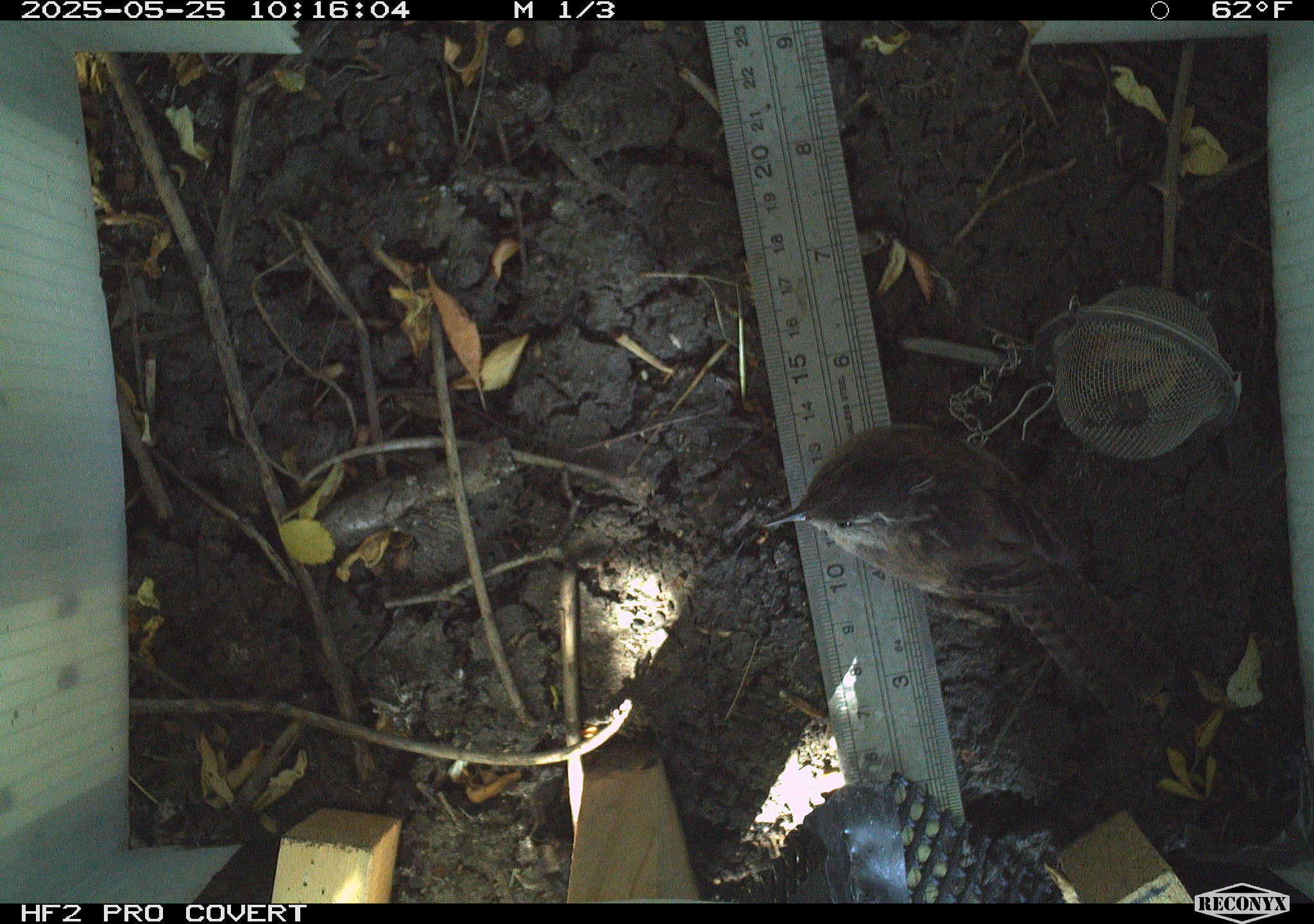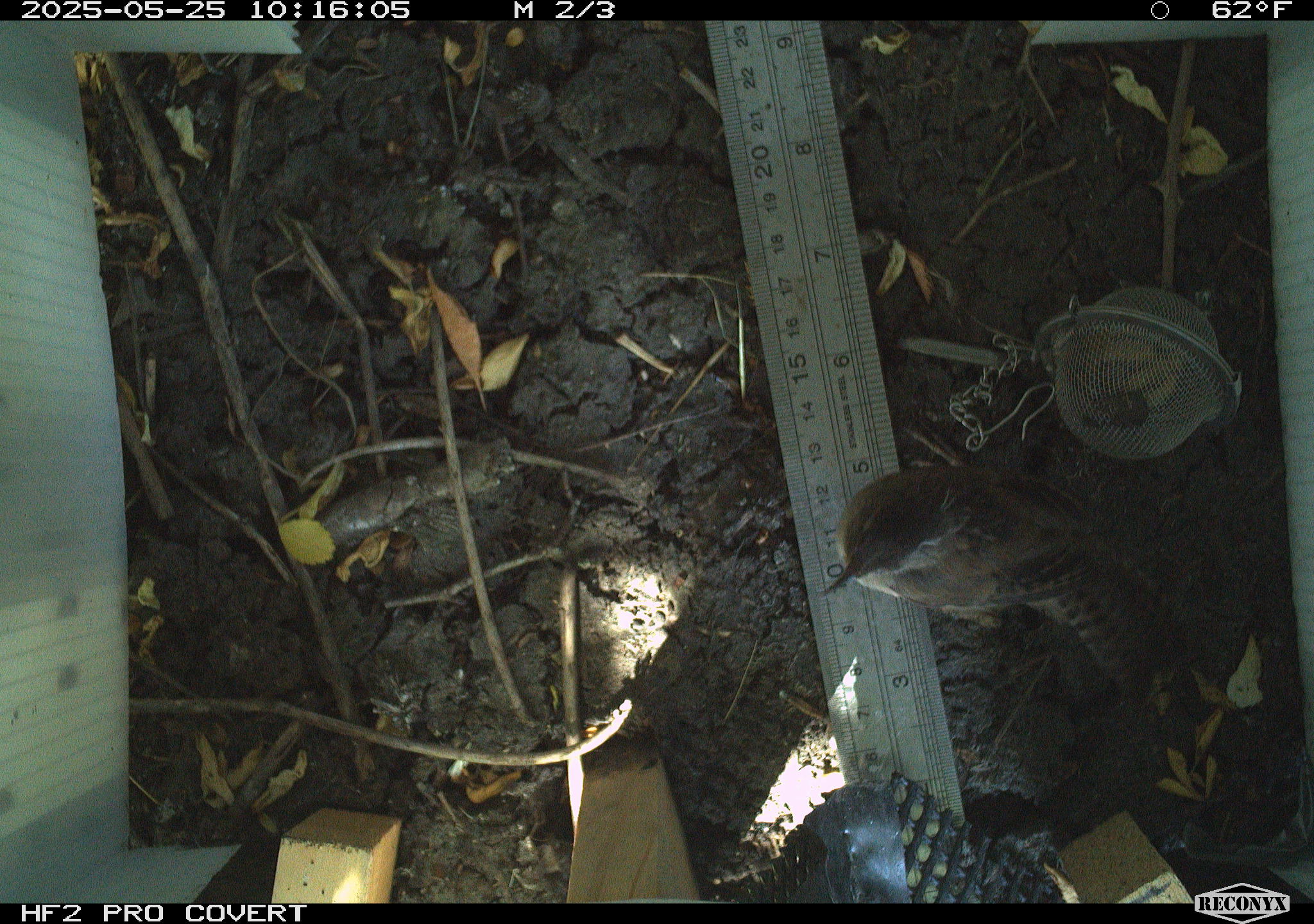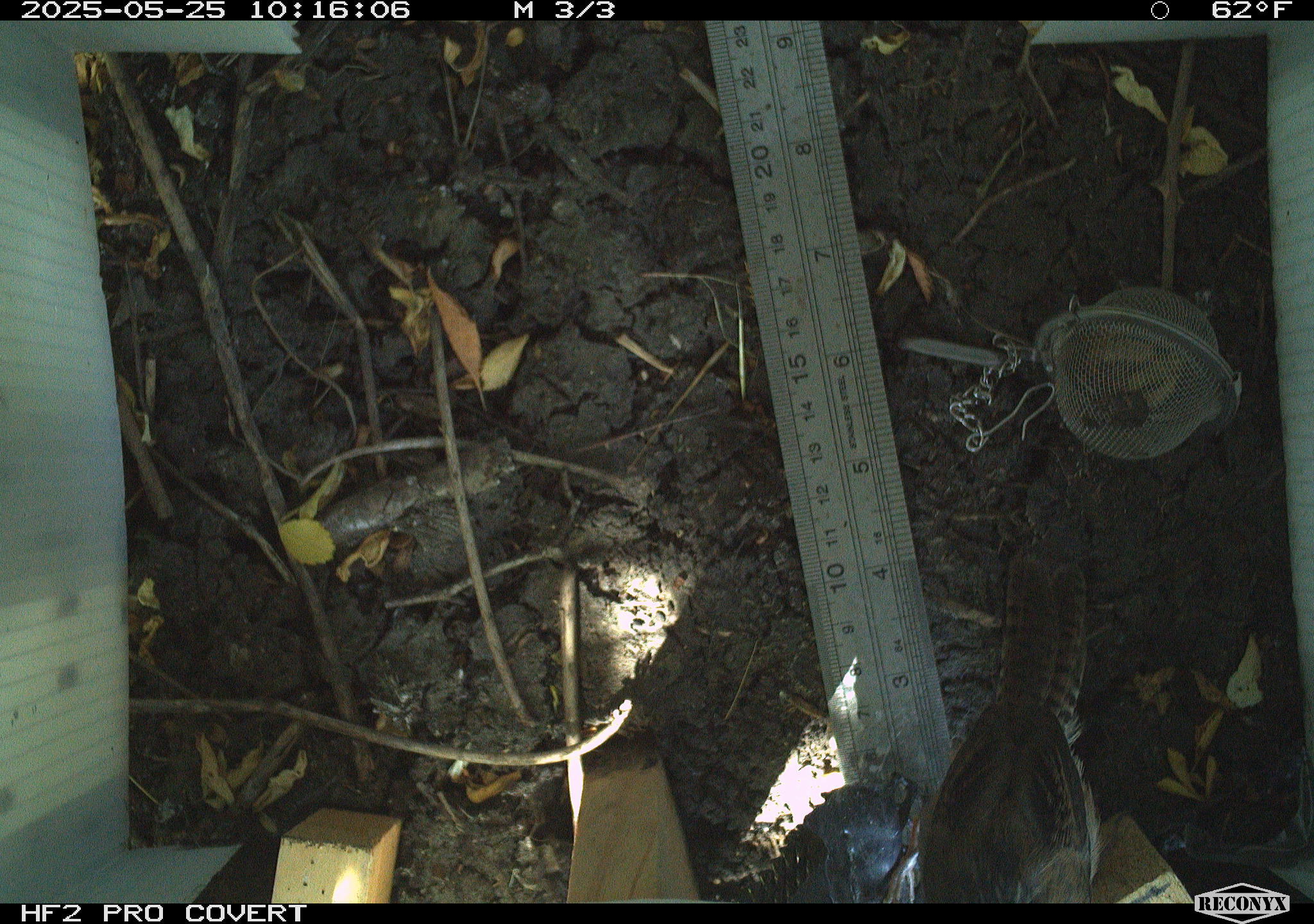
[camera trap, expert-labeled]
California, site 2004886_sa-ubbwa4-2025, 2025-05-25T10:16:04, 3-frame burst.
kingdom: Animalia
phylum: Chordata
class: Aves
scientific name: Aves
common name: bird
Bird (Aves).